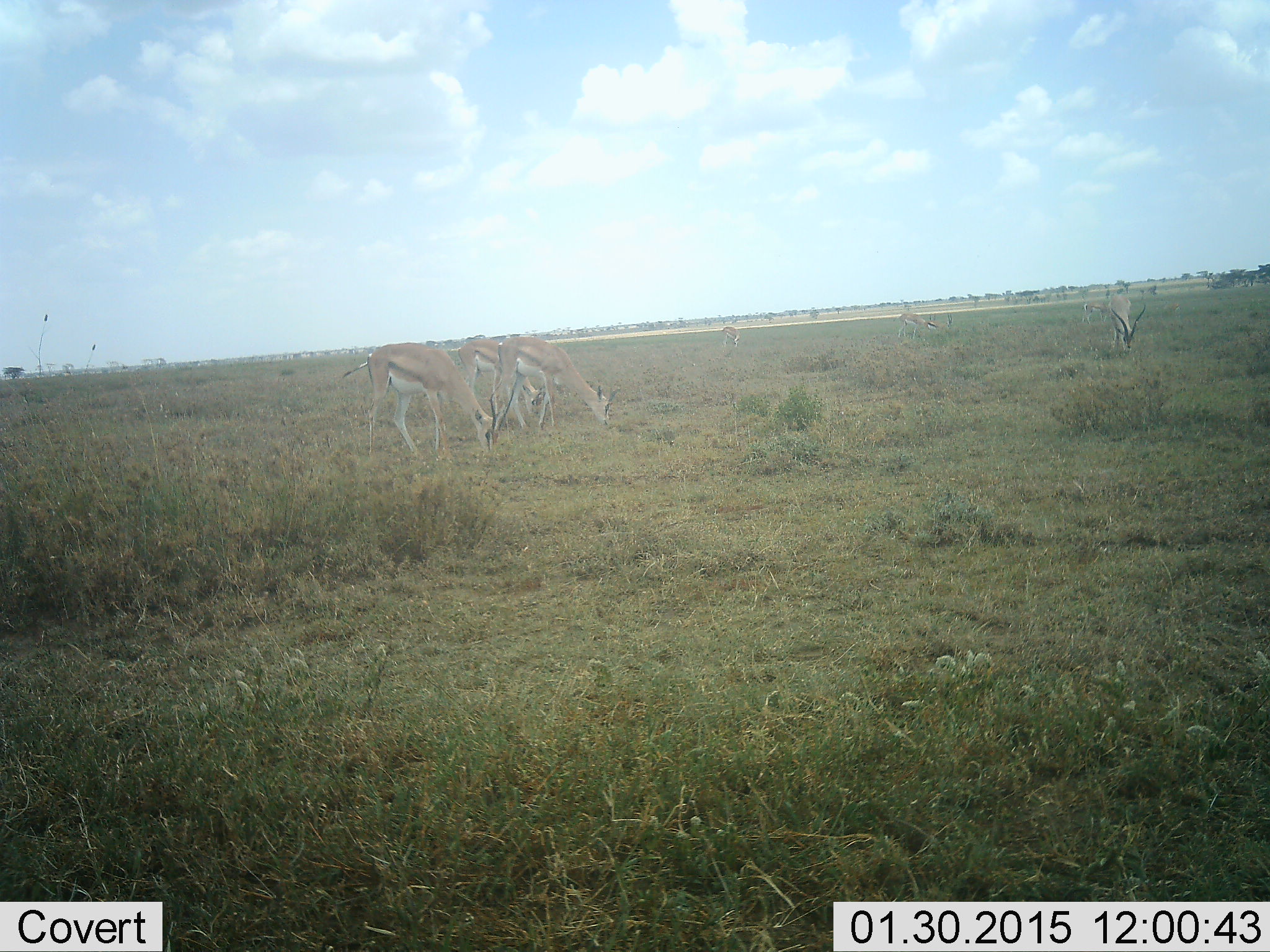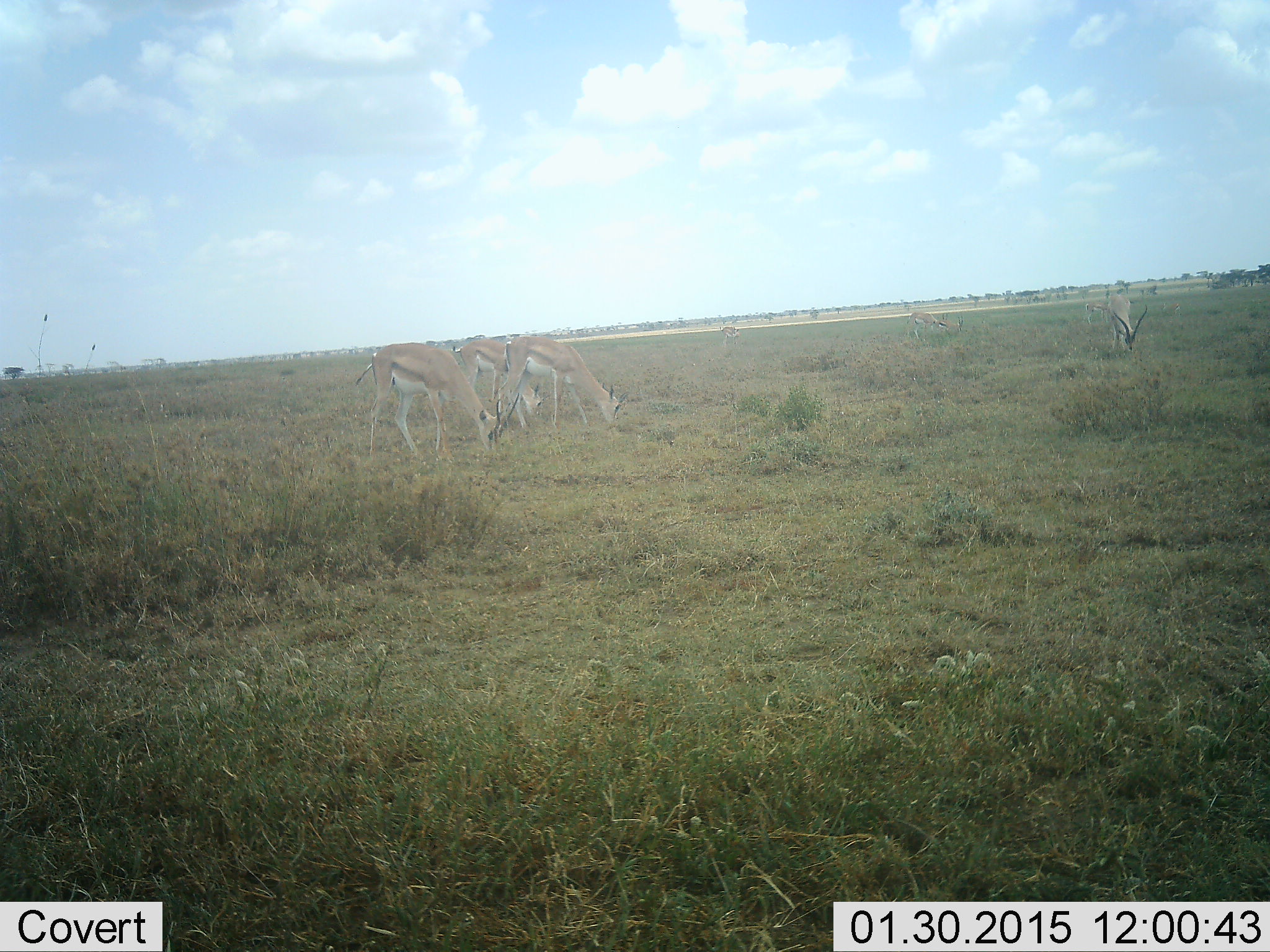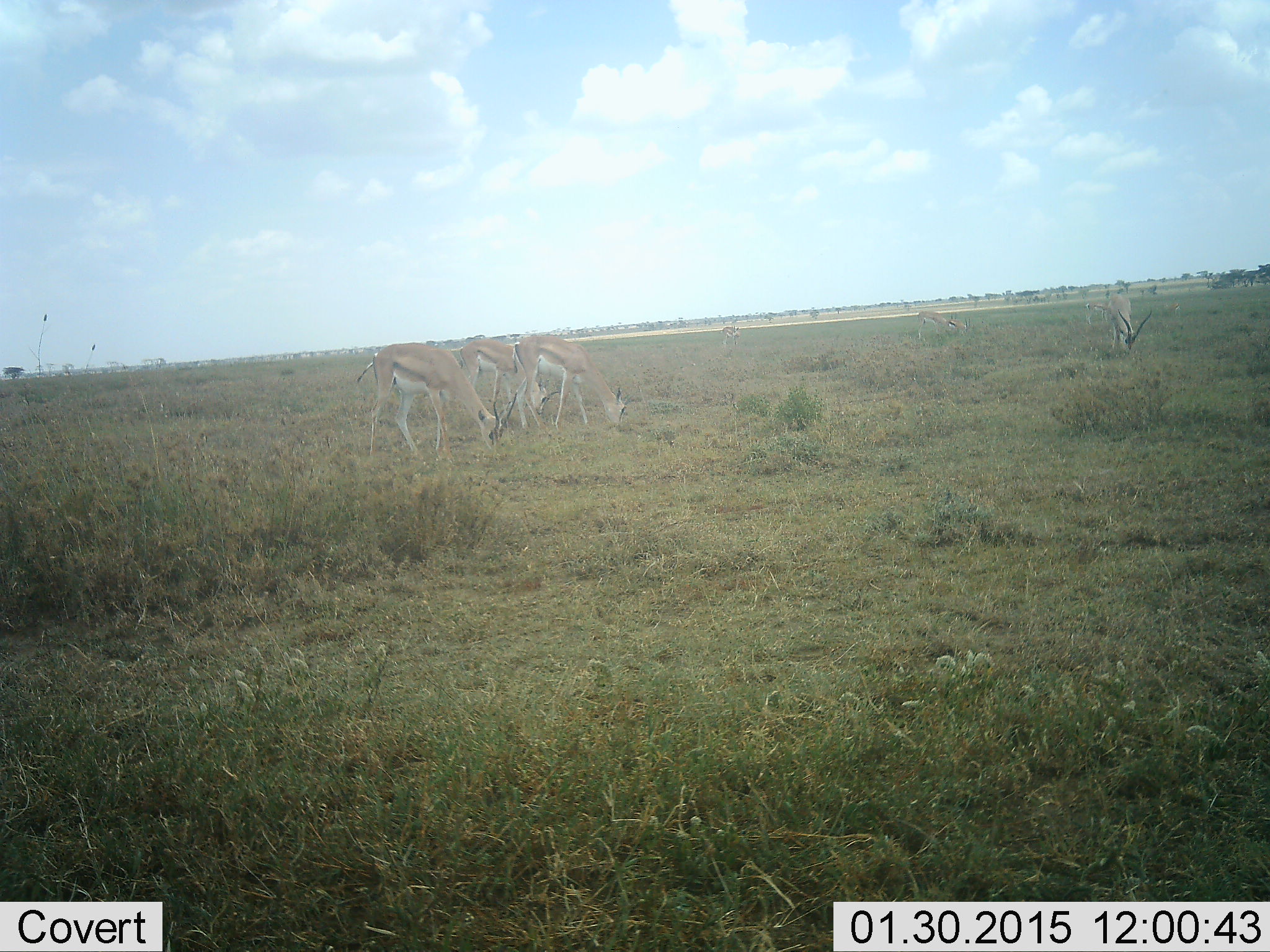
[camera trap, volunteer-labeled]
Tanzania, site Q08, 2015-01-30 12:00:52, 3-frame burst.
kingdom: Animalia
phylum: Chordata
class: Mammalia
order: Artiodactyla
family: Bovidae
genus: Nanger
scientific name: Nanger granti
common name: grant's gazelle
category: gazellegrants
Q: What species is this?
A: Gazellegrants (grant's gazelle) (Nanger granti).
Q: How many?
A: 4.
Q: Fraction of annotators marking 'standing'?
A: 50%.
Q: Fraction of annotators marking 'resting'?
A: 0%.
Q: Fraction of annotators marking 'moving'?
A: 0%.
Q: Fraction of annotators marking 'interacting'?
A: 0%.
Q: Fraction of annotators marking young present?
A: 0%.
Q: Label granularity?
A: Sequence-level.